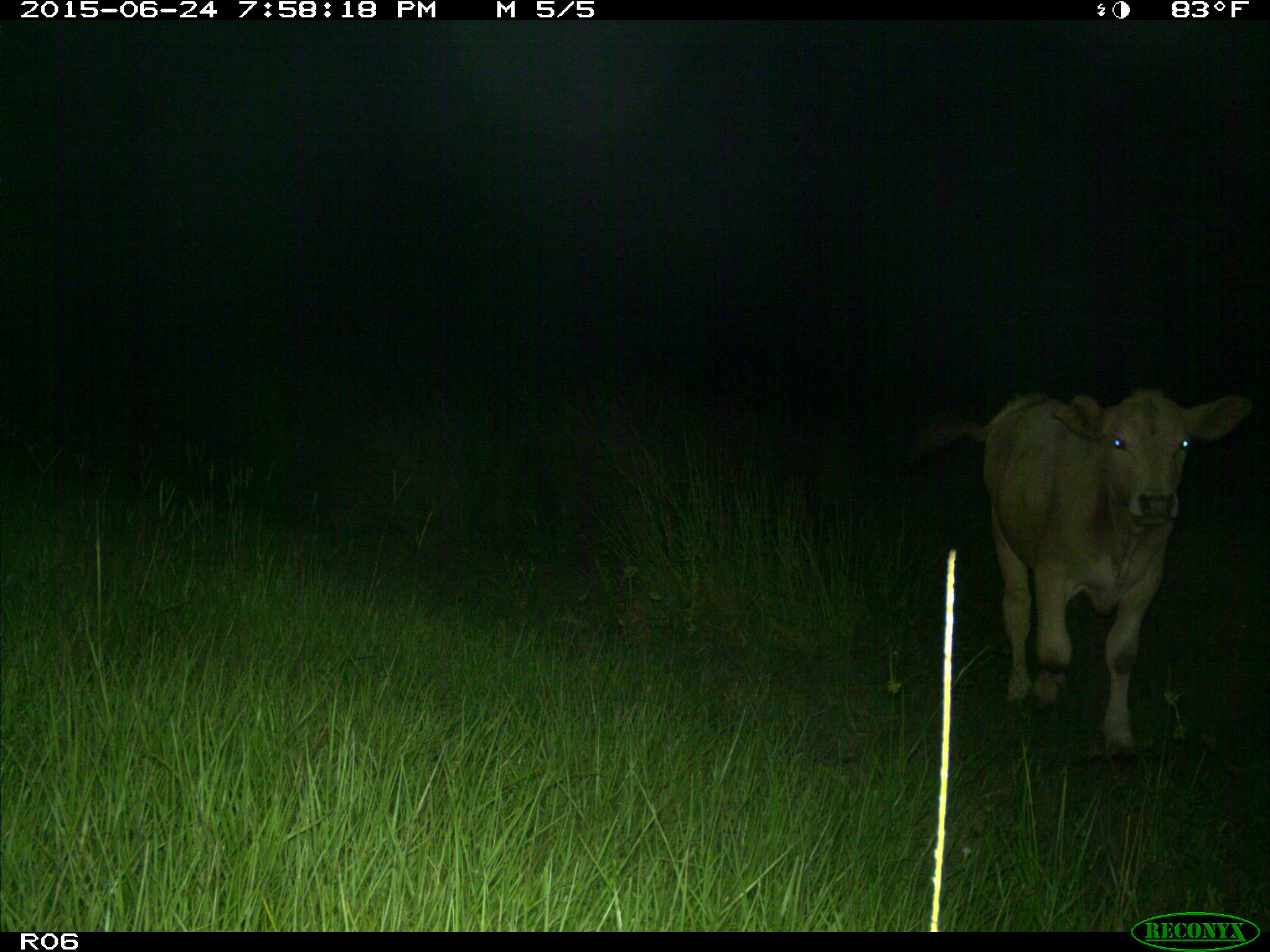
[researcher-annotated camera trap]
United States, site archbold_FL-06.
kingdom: Animalia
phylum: Chordata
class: Mammalia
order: Artiodactyla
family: Bovidae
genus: Bos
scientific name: Bos taurus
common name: domestic cow